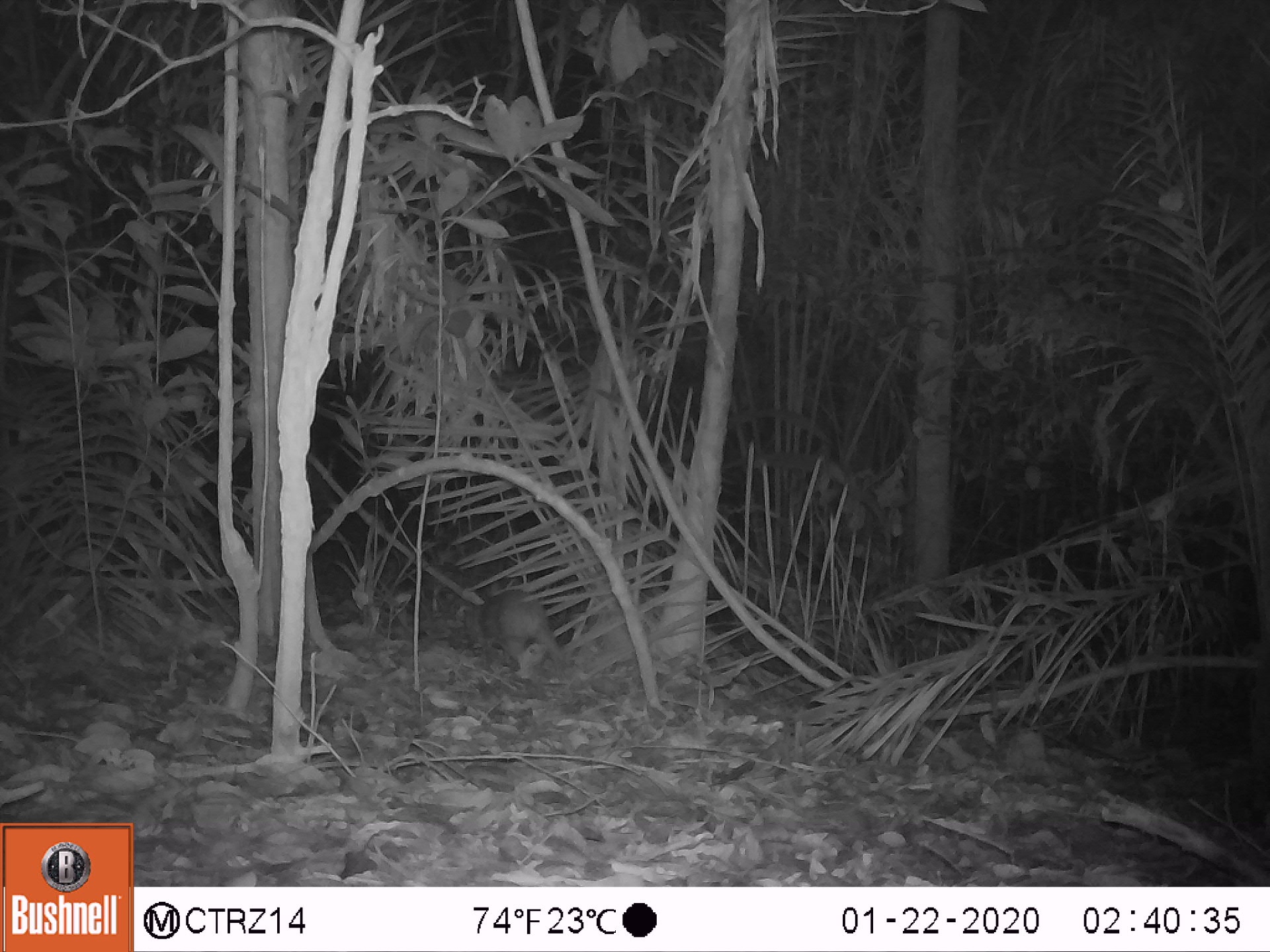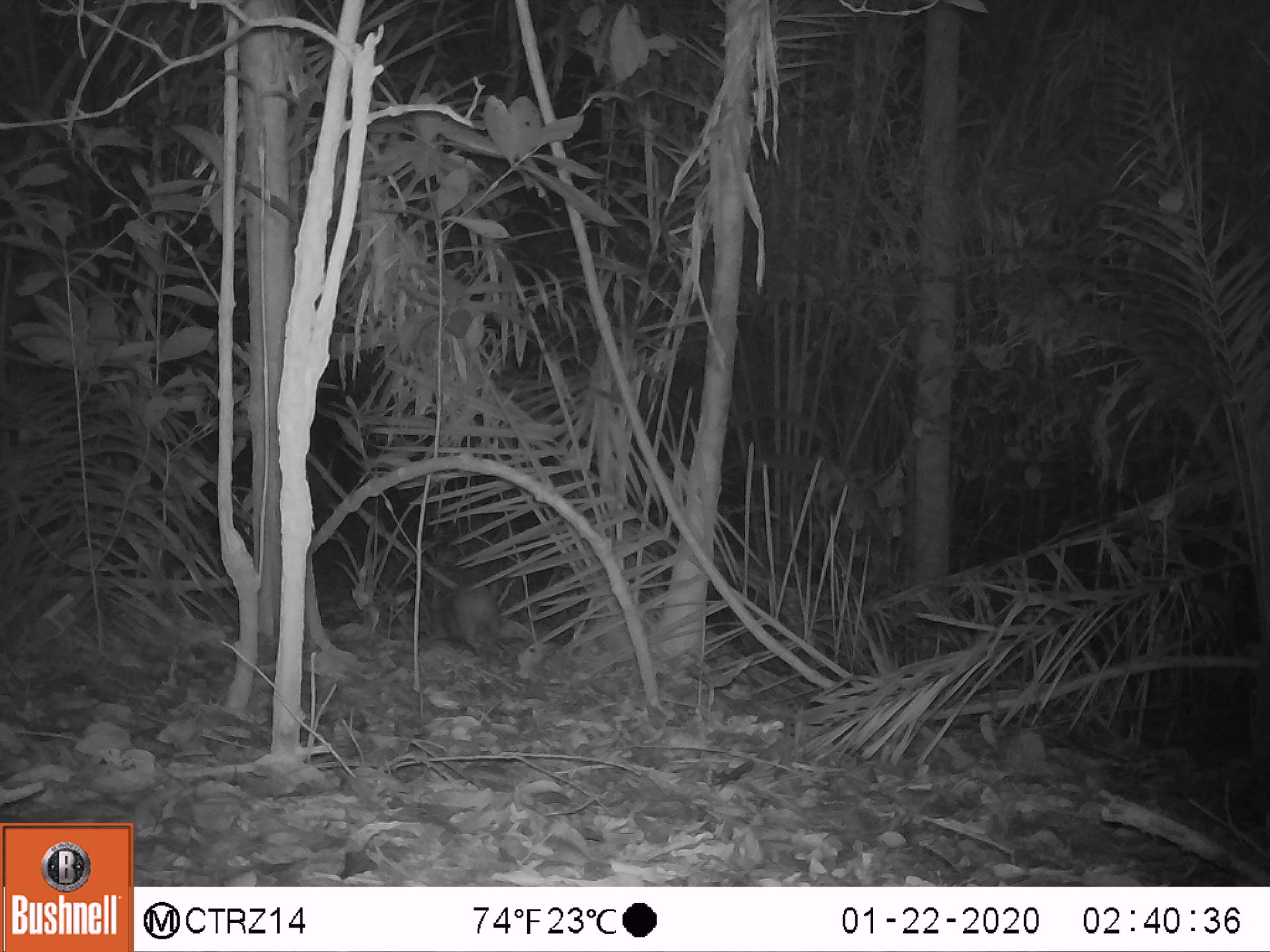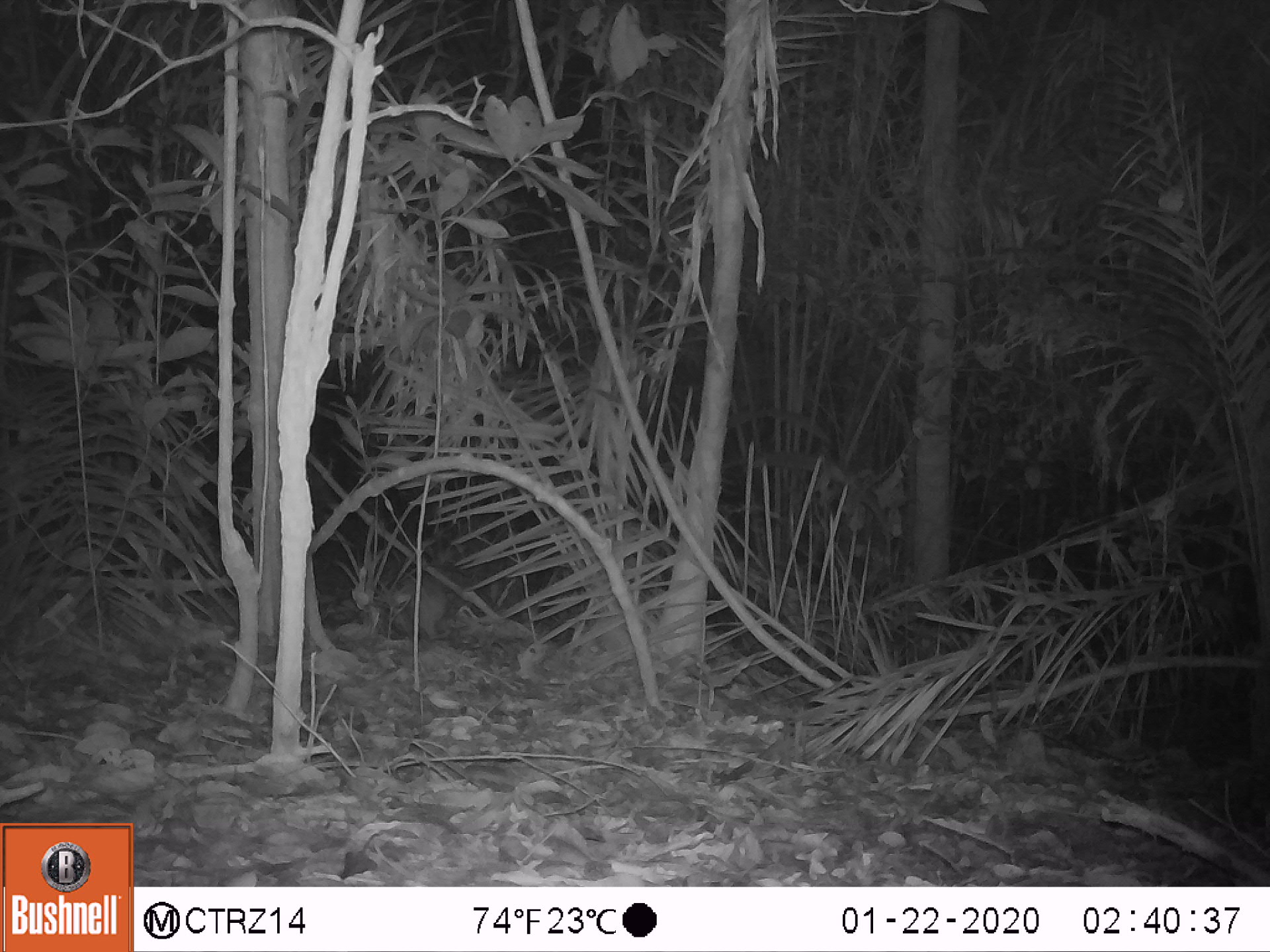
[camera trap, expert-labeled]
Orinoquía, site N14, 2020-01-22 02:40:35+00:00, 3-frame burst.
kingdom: Animalia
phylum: Chordata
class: Mammalia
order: Rodentia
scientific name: Rodentia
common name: rodent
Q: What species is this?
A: Rodent (Rodentia).